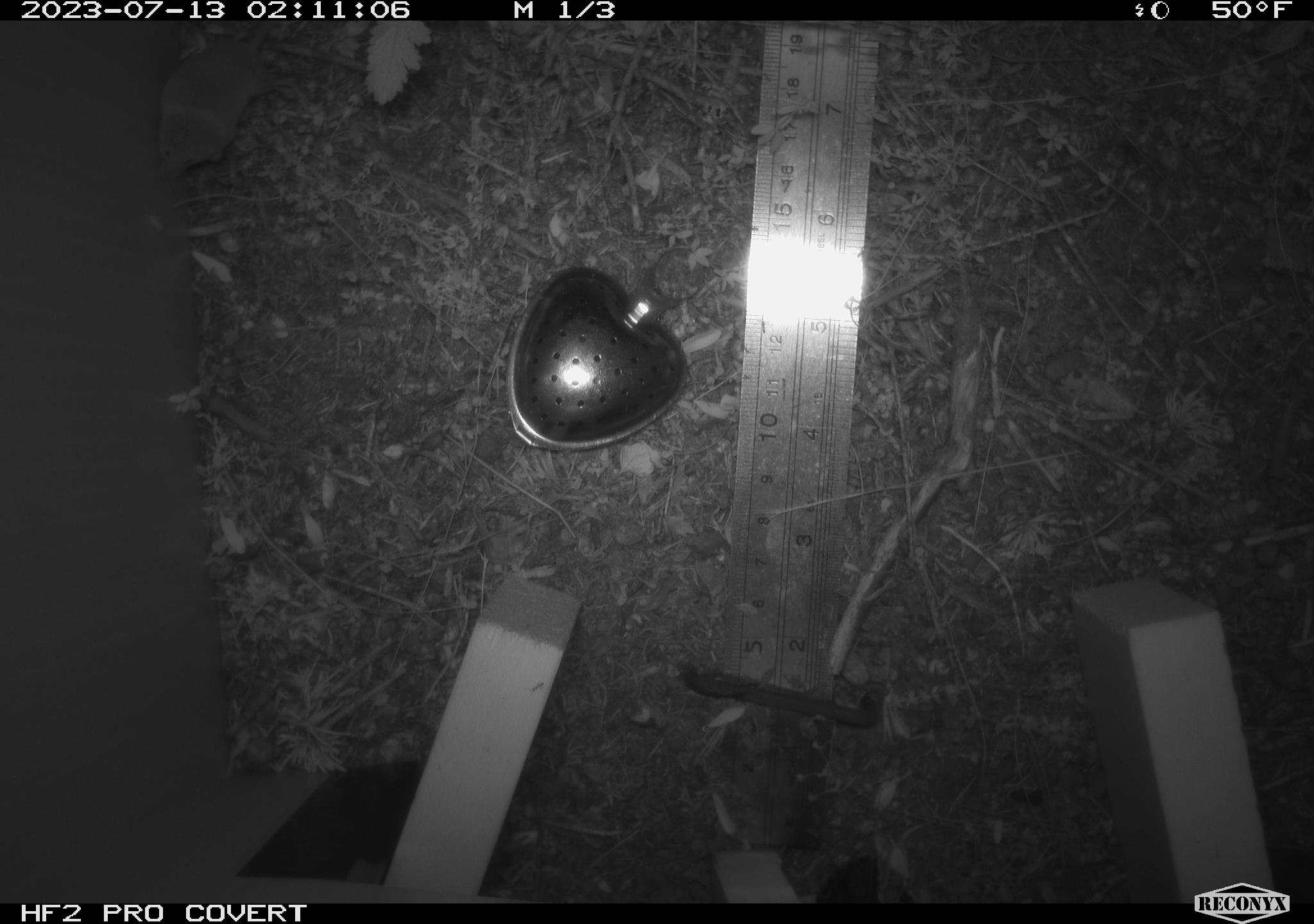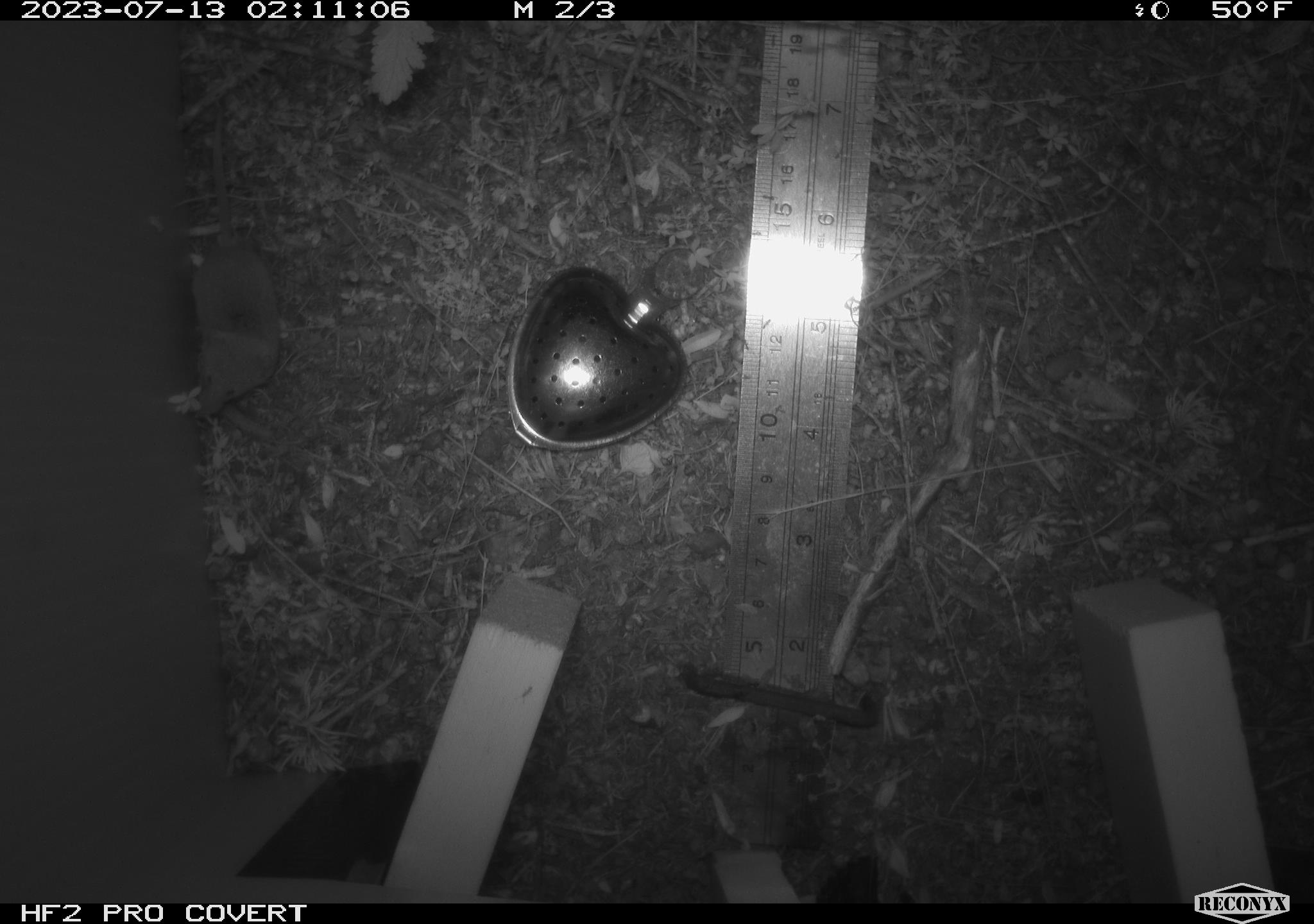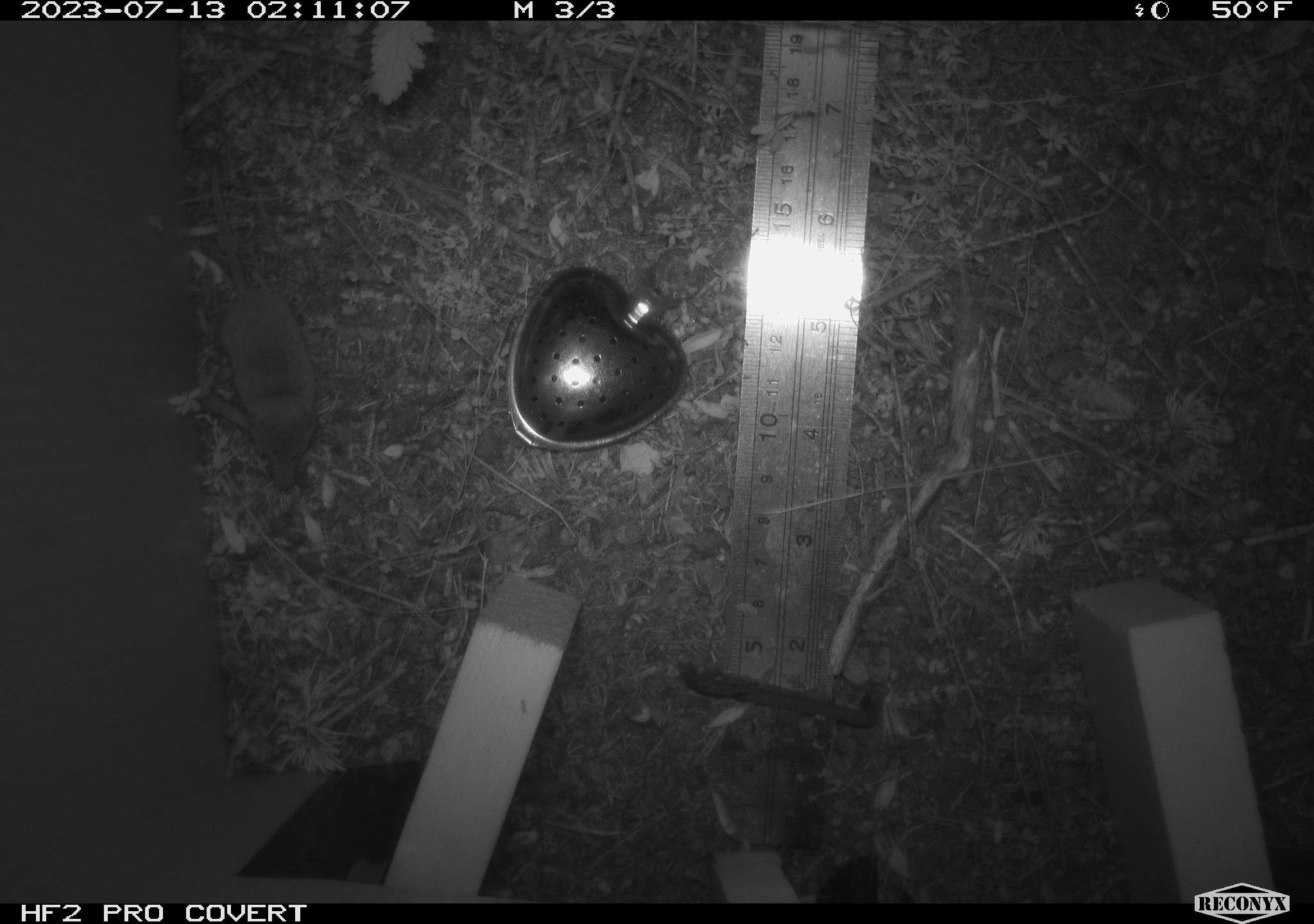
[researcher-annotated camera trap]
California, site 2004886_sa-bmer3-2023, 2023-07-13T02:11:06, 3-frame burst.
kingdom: Animalia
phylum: Chordata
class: Mammalia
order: Eulipotyphla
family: Soricidae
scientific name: Soricidae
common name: shrews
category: soricidae family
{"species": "soricidae family (shrews) (Soricidae)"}